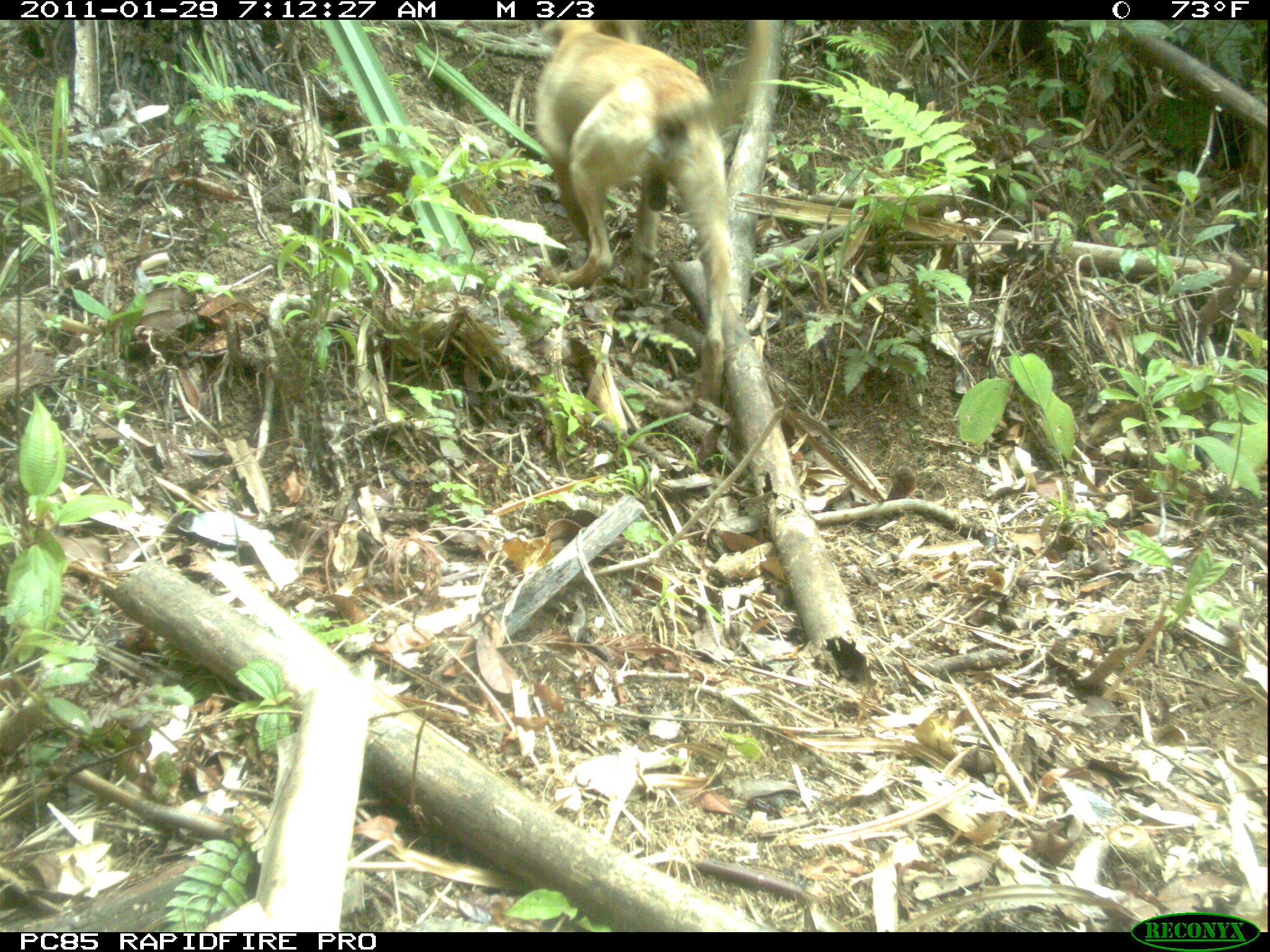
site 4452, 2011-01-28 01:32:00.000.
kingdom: Animalia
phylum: Chordata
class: Mammalia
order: Carnivora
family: Eupleridae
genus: Fossa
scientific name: Fossa fossana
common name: fanaloka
Fossa fossana (fanaloka), count 1.